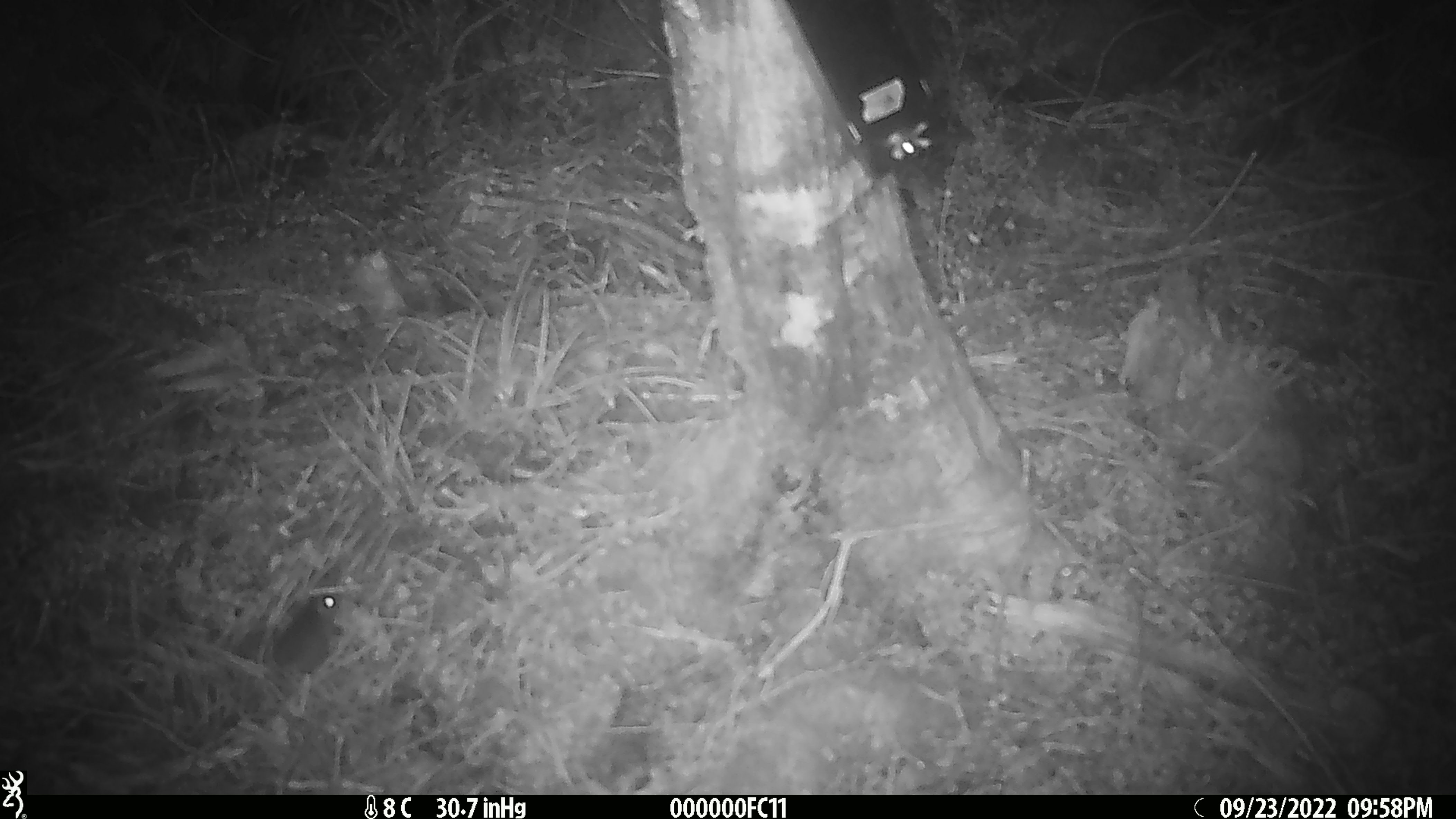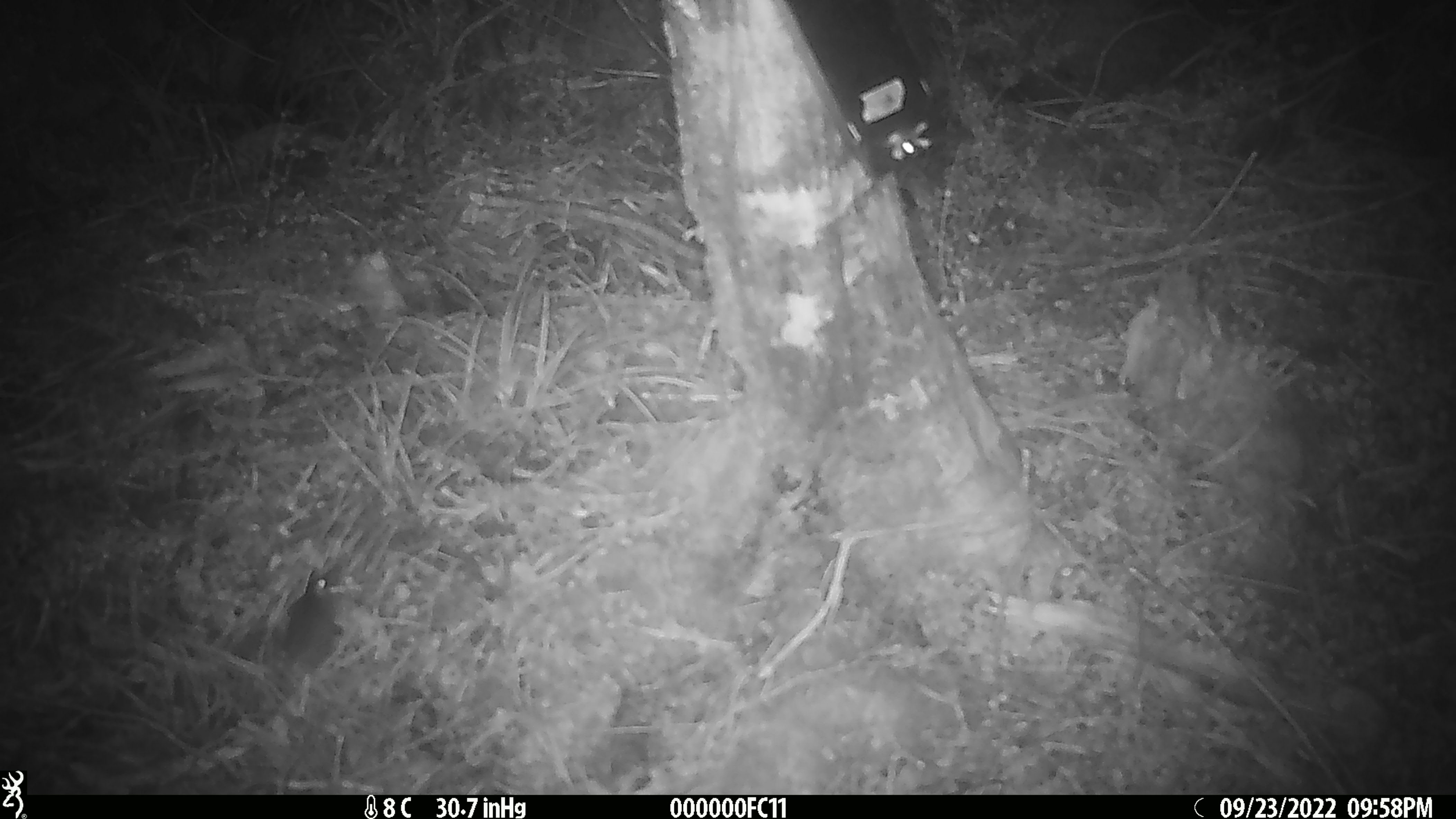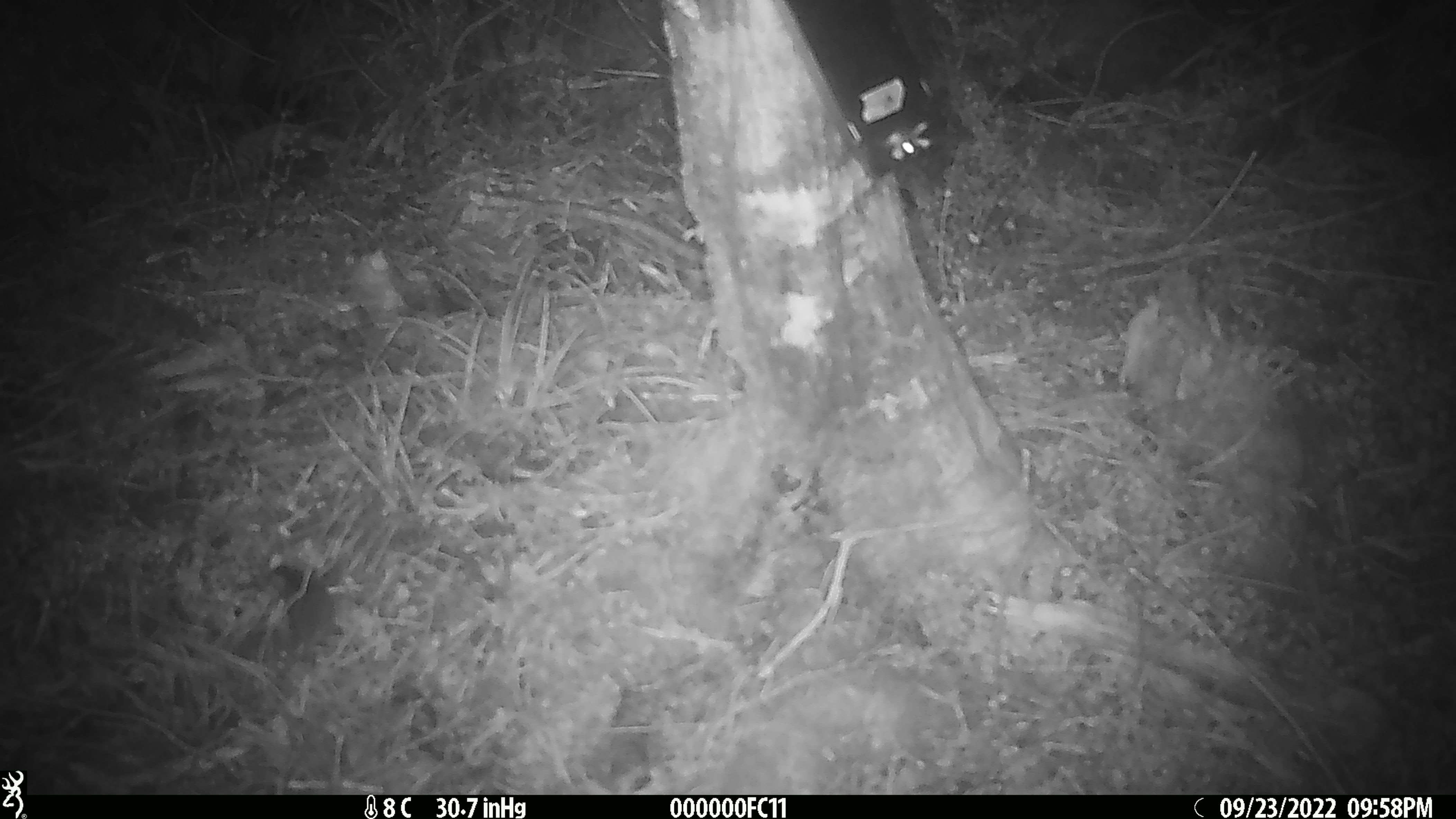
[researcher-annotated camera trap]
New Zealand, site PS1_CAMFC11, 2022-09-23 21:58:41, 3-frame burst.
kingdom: Animalia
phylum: Chordata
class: Mammalia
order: Rodentia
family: Muridae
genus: Mus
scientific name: Mus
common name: mouse